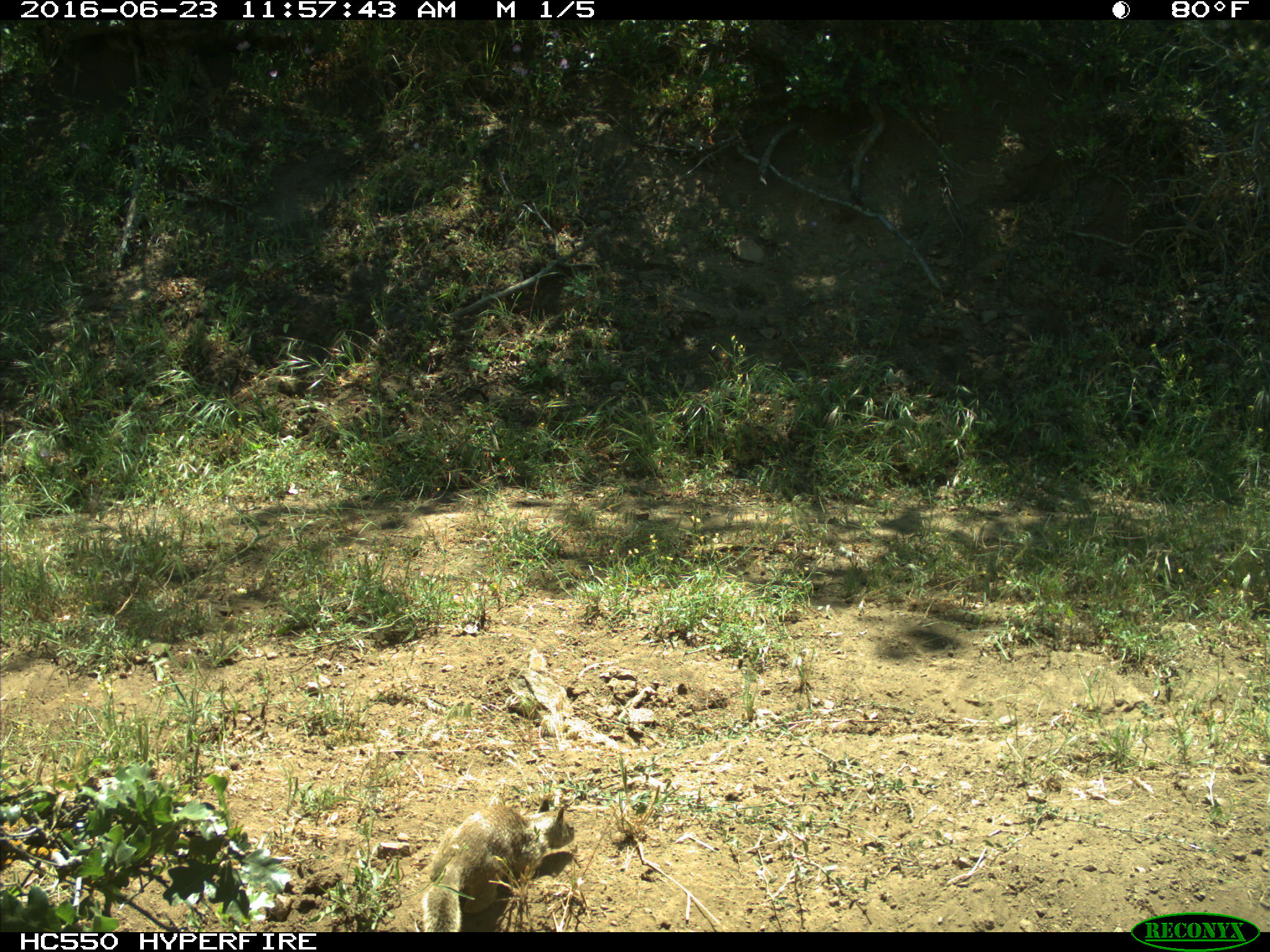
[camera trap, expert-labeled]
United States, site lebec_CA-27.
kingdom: Animalia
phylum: Chordata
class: Mammalia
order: Rodentia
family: Sciuridae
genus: Otospermophilus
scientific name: Otospermophilus beecheyi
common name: california ground squirrel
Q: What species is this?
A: Otospermophilus beecheyi (california ground squirrel).